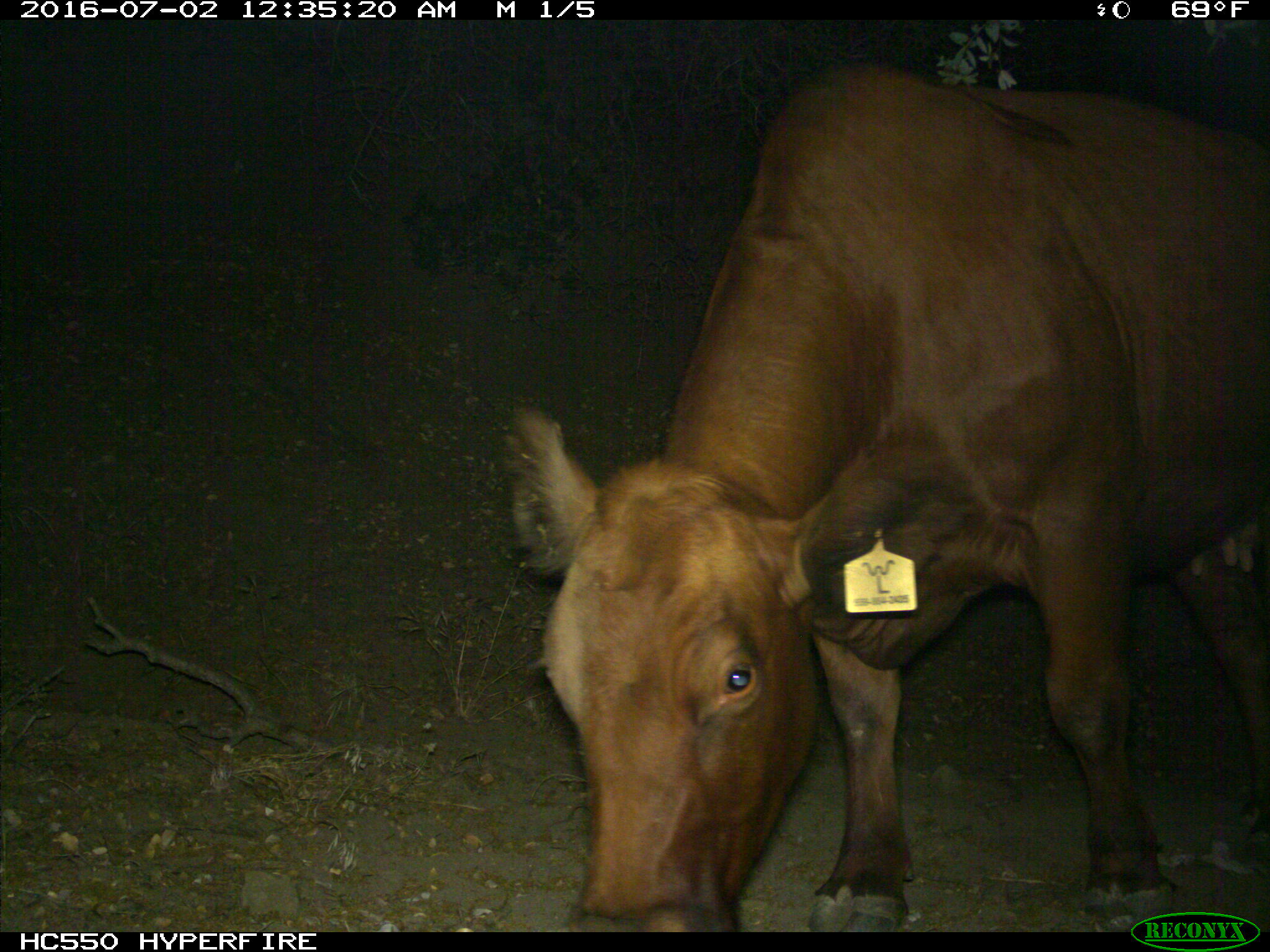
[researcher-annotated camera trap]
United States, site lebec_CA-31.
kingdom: Animalia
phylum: Chordata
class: Mammalia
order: Artiodactyla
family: Bovidae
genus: Bos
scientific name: Bos taurus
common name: domestic cow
Bos taurus (domestic cow).